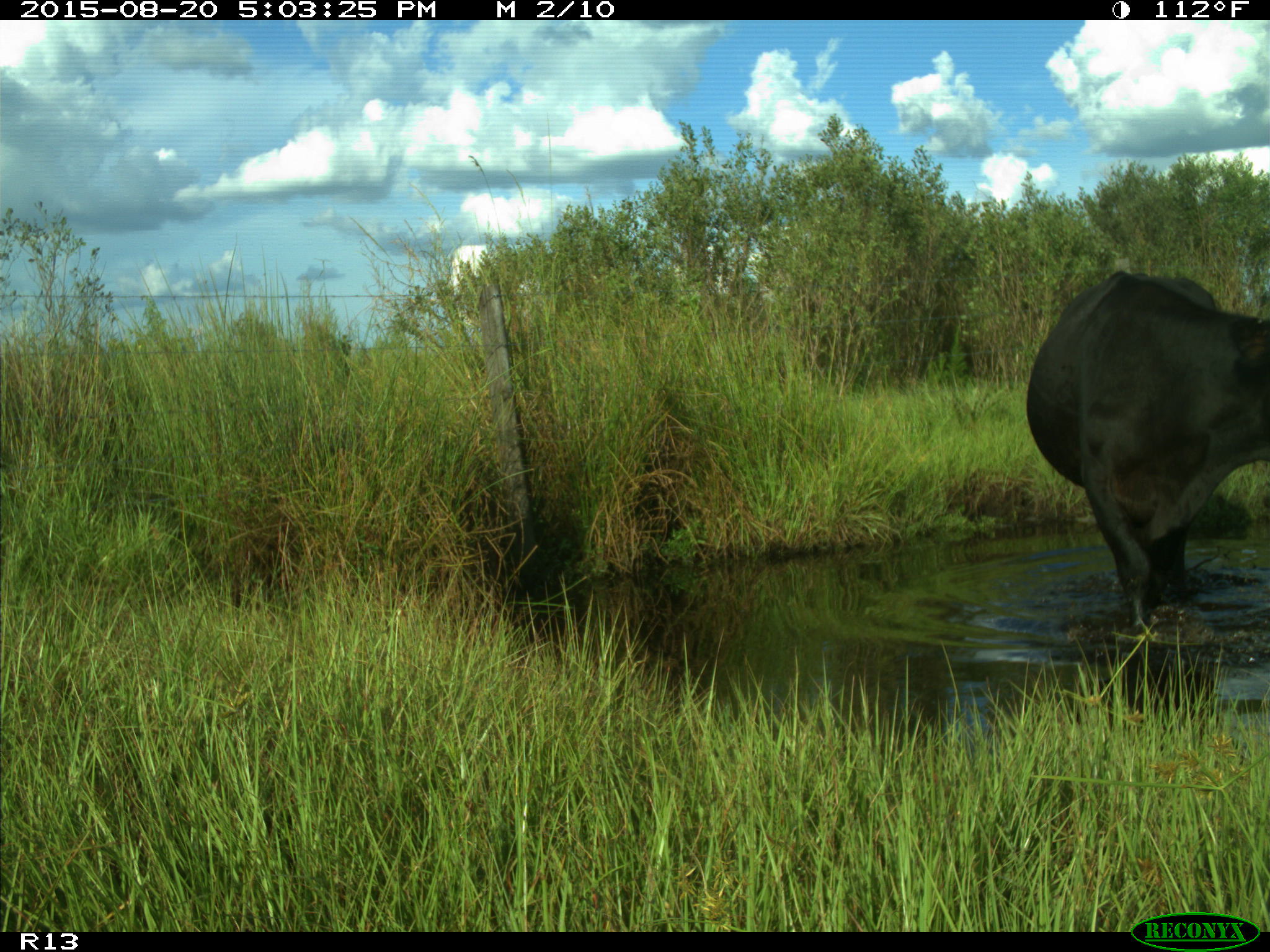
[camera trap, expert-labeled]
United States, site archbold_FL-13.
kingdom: Animalia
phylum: Chordata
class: Mammalia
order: Artiodactyla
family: Bovidae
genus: Bos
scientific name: Bos taurus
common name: domestic cow